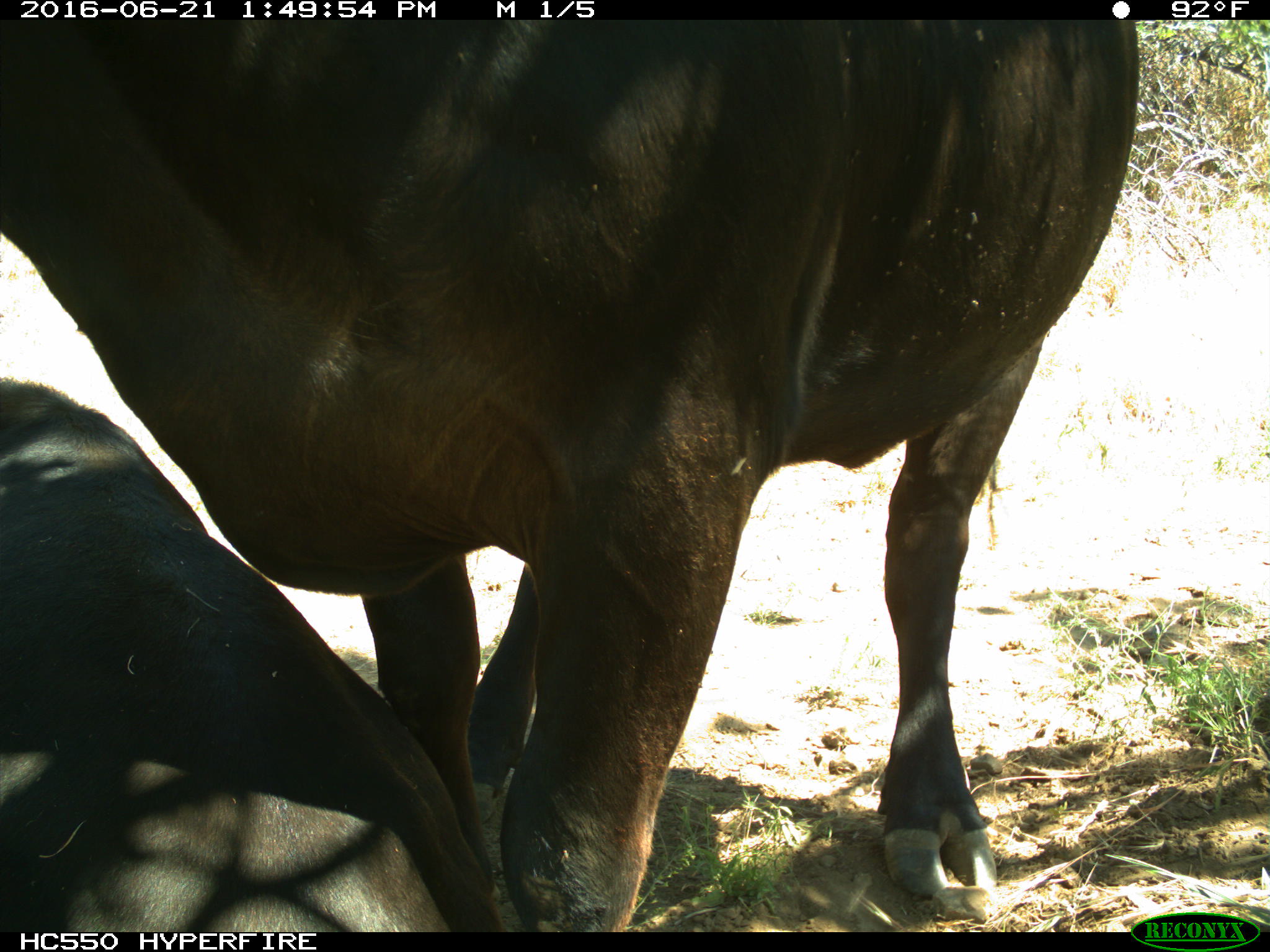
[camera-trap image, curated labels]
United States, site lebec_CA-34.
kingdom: Animalia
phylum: Chordata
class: Mammalia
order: Artiodactyla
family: Bovidae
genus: Bos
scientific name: Bos taurus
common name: domestic cow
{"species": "Bos taurus (domestic cow)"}